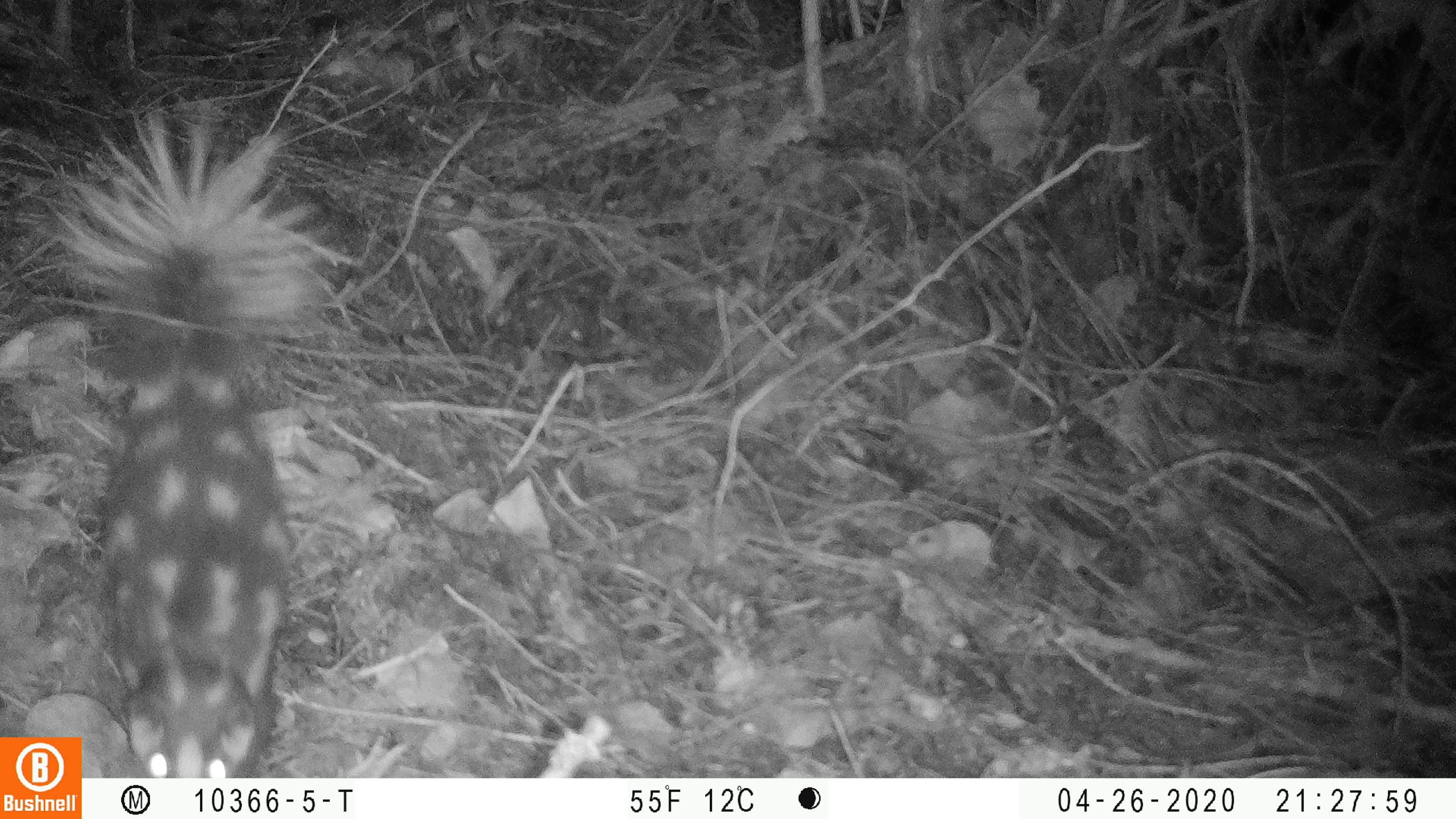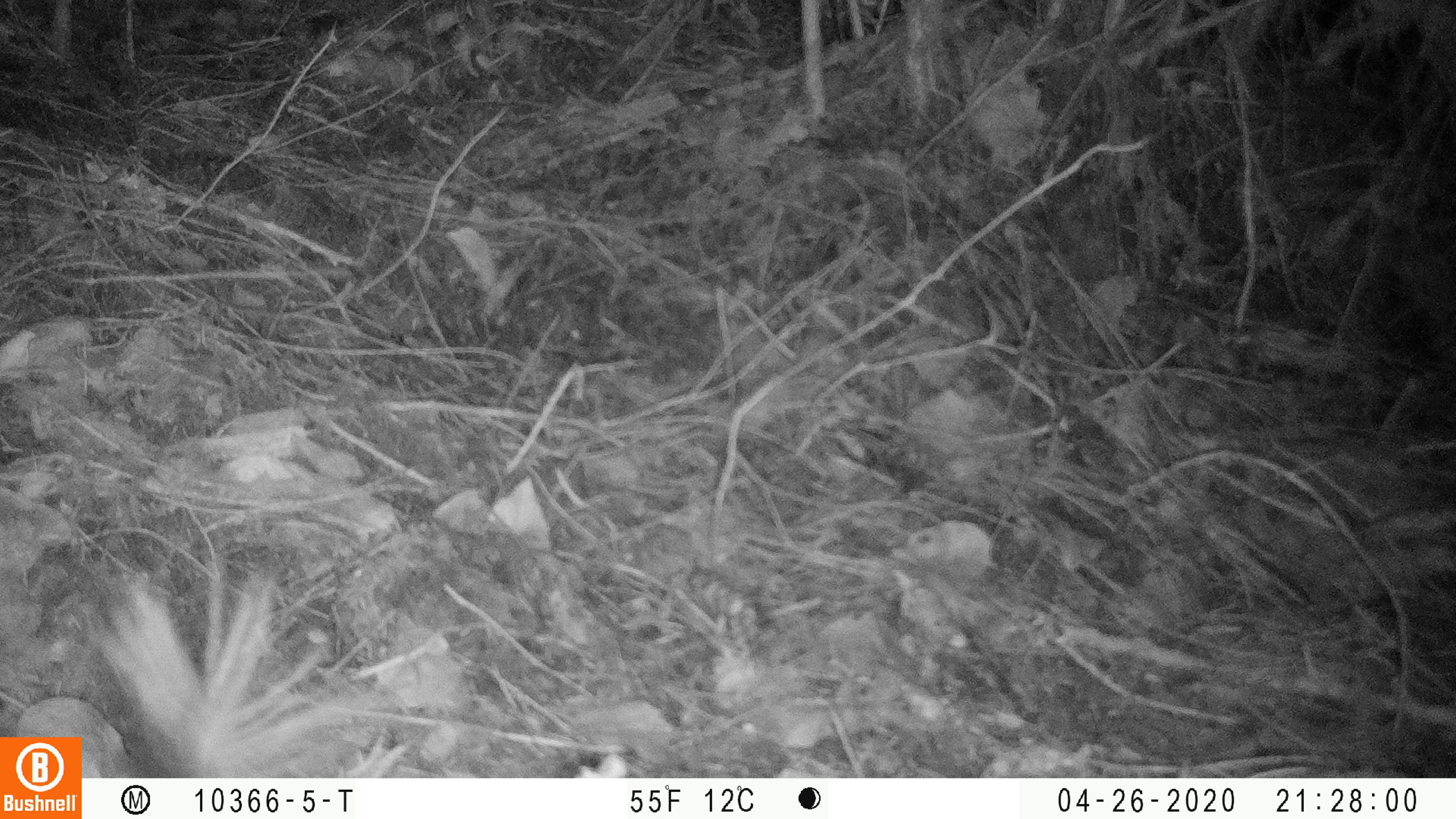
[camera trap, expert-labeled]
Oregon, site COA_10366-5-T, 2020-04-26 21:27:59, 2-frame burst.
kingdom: Animalia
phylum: Chordata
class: Mammalia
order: Carnivora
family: Mephitidae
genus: Spilogale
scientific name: Spilogale gracilis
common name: western spotted skunk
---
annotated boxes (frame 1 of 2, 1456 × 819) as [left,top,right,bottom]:
western spotted skunk: [86,90,328,772]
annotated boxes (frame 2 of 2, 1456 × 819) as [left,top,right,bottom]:
western spotted skunk: [86,552,408,774]